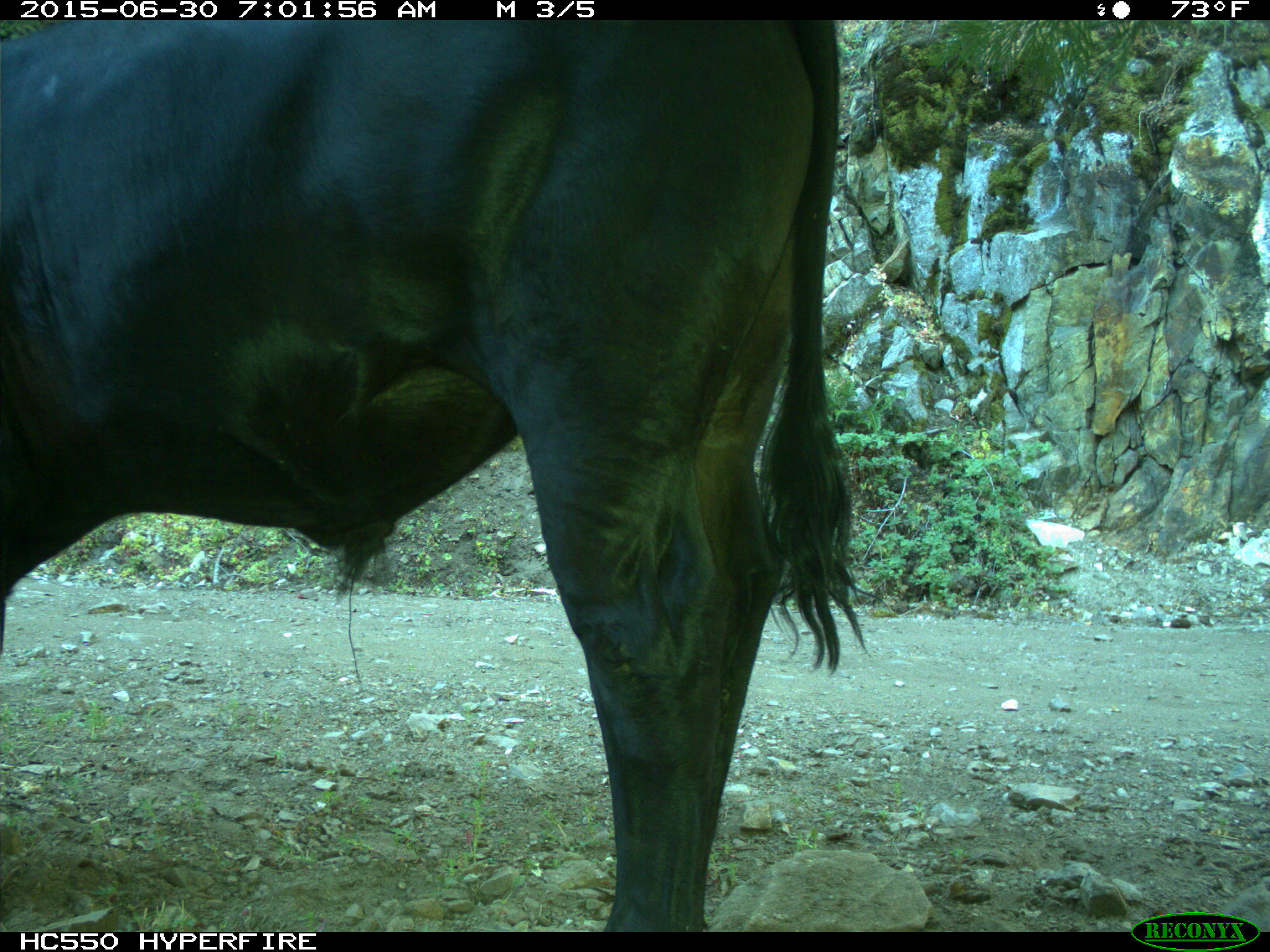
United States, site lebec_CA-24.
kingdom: Animalia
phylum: Chordata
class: Mammalia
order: Artiodactyla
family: Bovidae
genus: Bos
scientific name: Bos taurus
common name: domestic cow